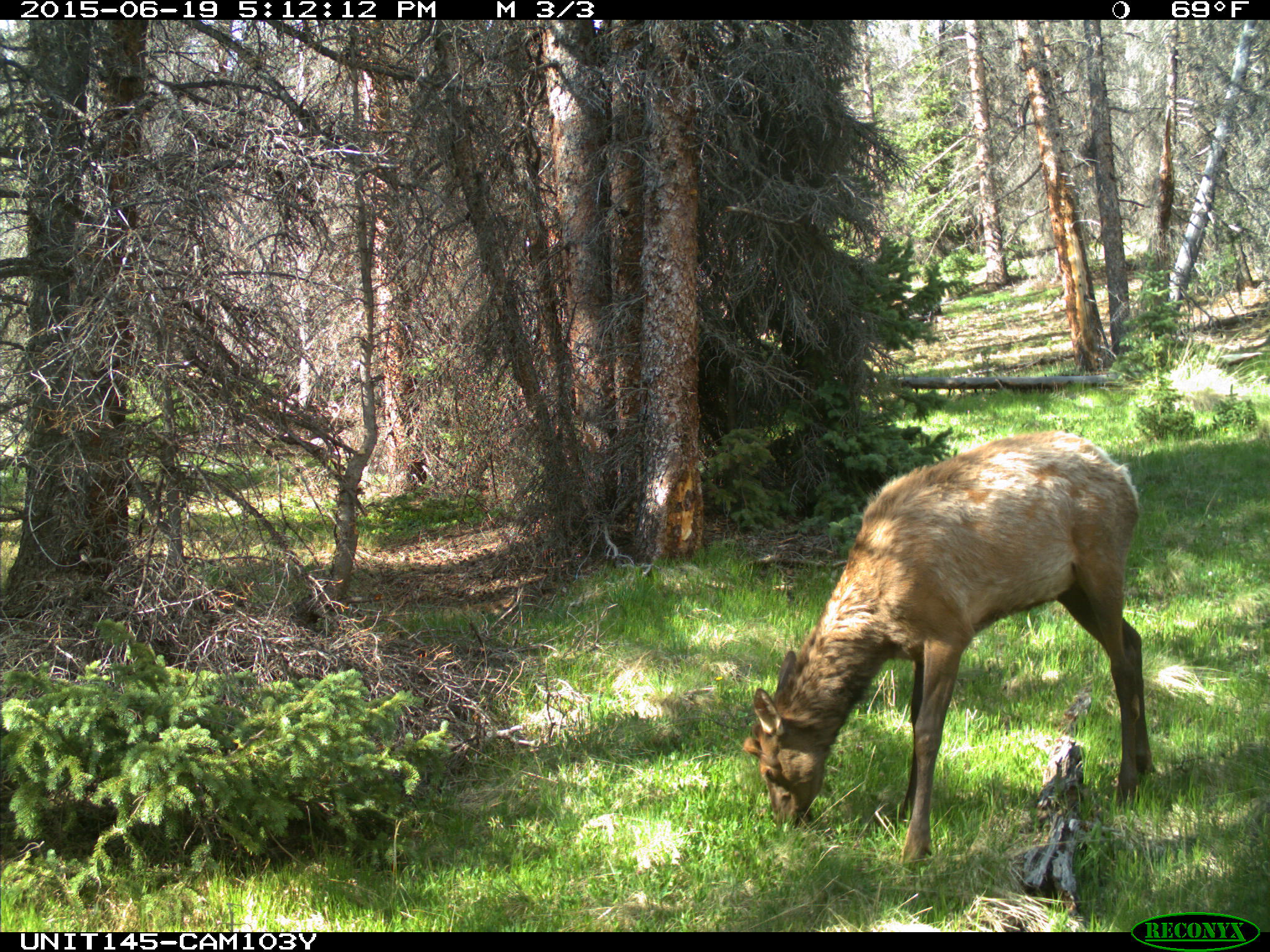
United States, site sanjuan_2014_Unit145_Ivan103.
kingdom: Animalia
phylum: Chordata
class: Mammalia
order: Artiodactyla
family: Cervidae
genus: Cervus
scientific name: Cervus elaphus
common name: red deer